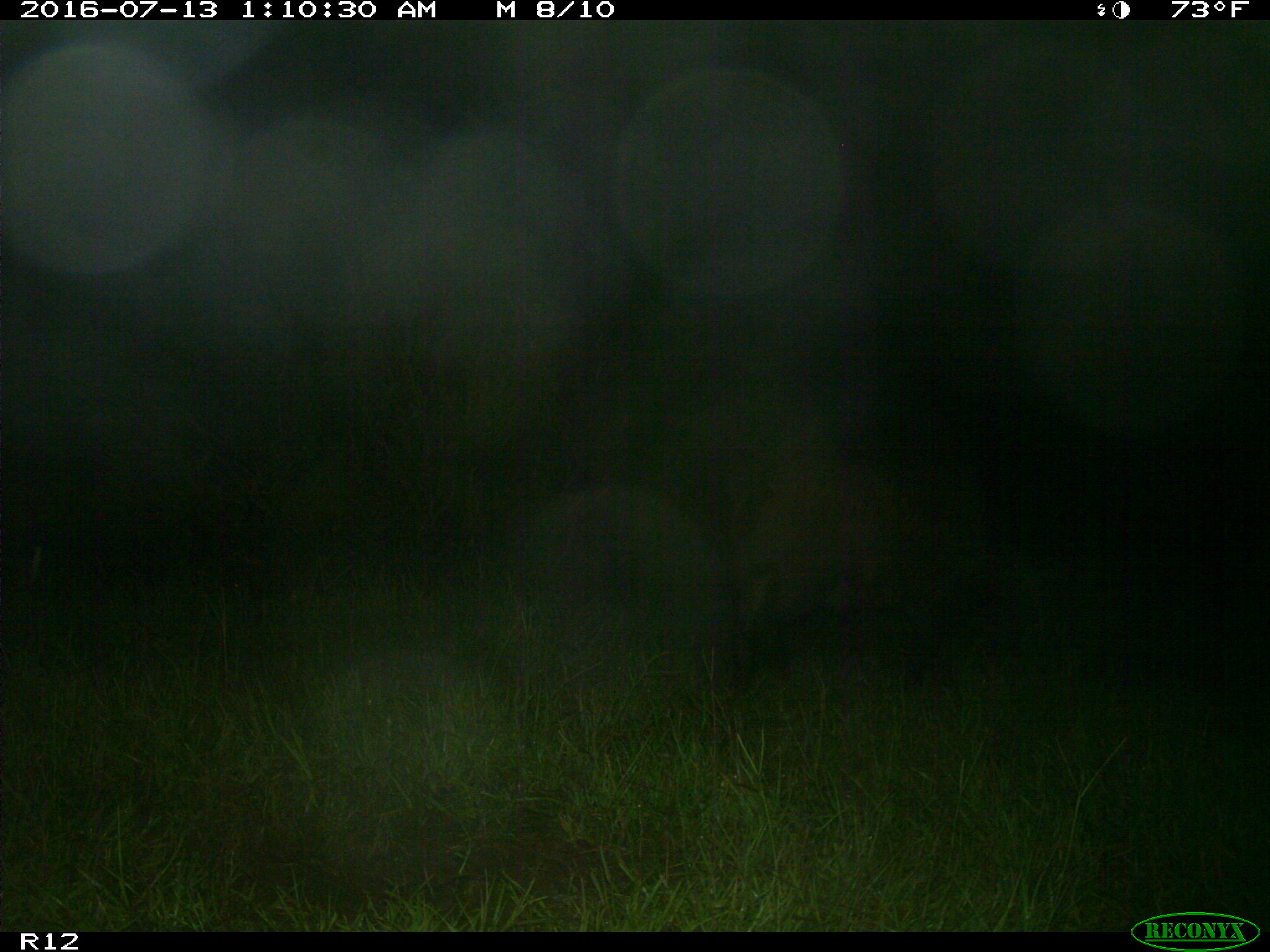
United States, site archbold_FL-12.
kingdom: Animalia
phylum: Chordata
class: Mammalia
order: Artiodactyla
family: Suidae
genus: Sus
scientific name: Sus scrofa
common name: wild boar